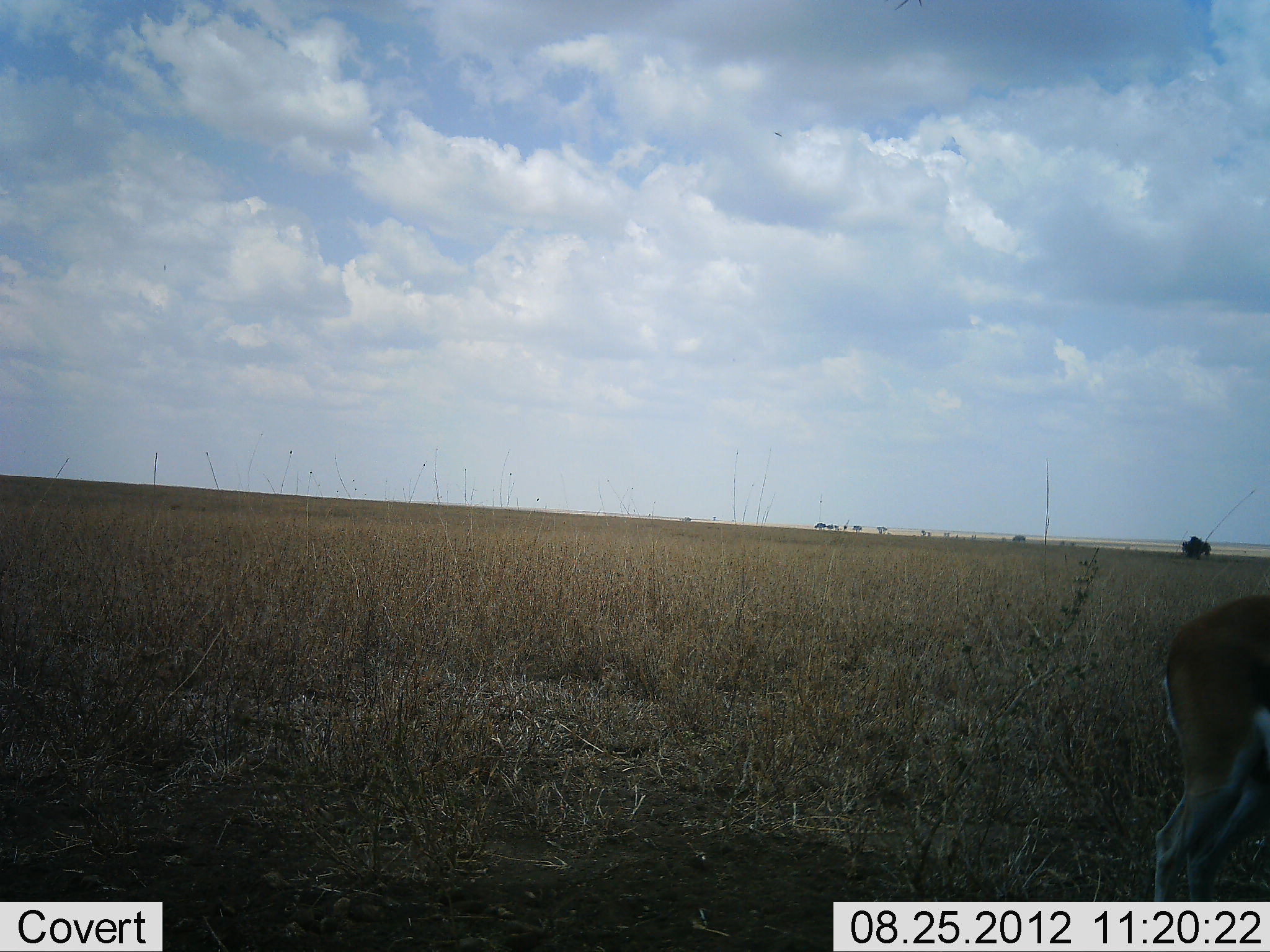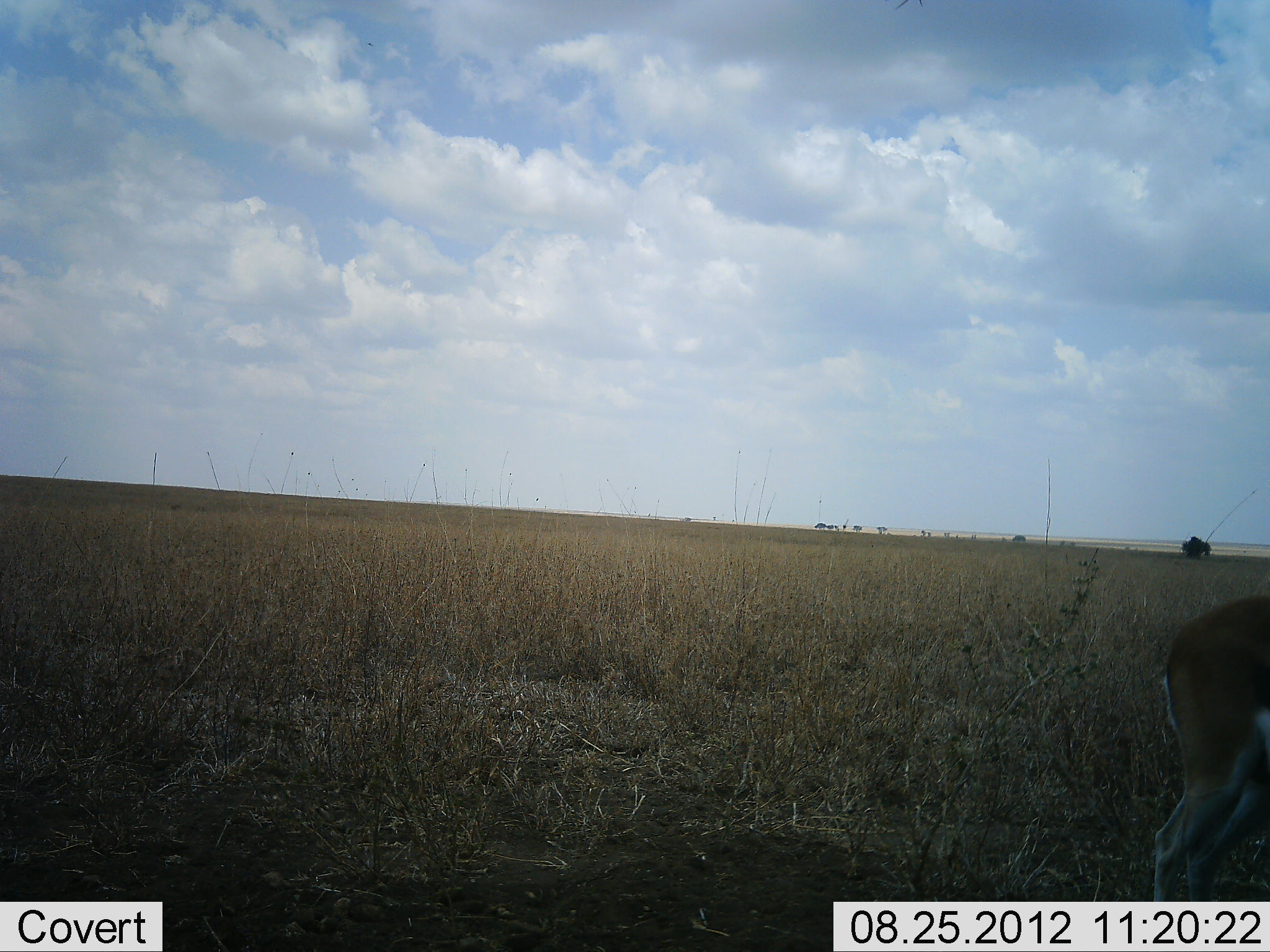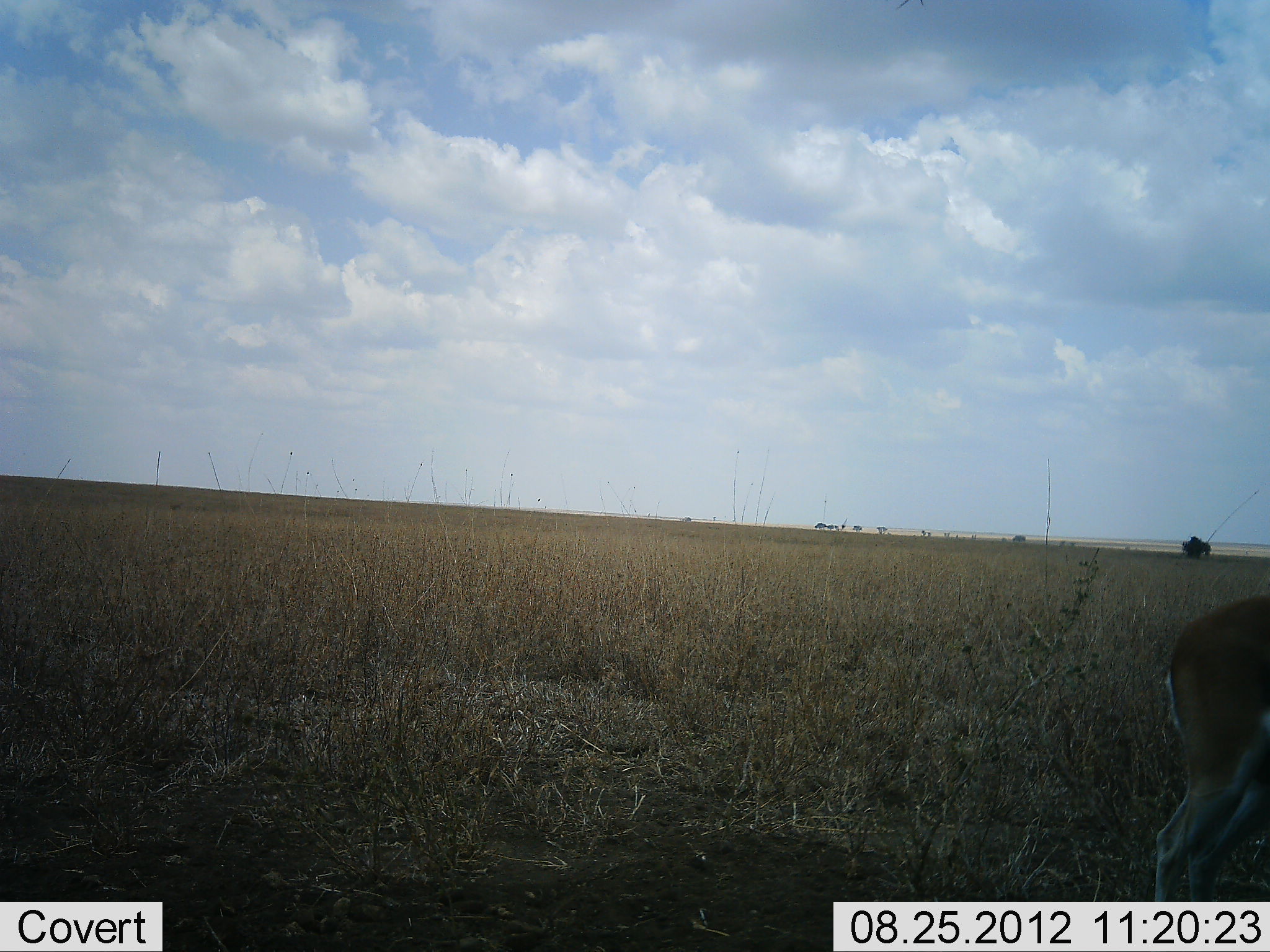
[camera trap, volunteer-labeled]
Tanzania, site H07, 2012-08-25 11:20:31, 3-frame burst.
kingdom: Animalia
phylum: Chordata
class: Mammalia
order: Artiodactyla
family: Bovidae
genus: Eudorcas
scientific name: Eudorcas thomsonii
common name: thomson's gazelle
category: gazellethomsons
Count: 1.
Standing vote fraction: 90%.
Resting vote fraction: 0%.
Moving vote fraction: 10%.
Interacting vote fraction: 0%.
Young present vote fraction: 0%.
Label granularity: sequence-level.